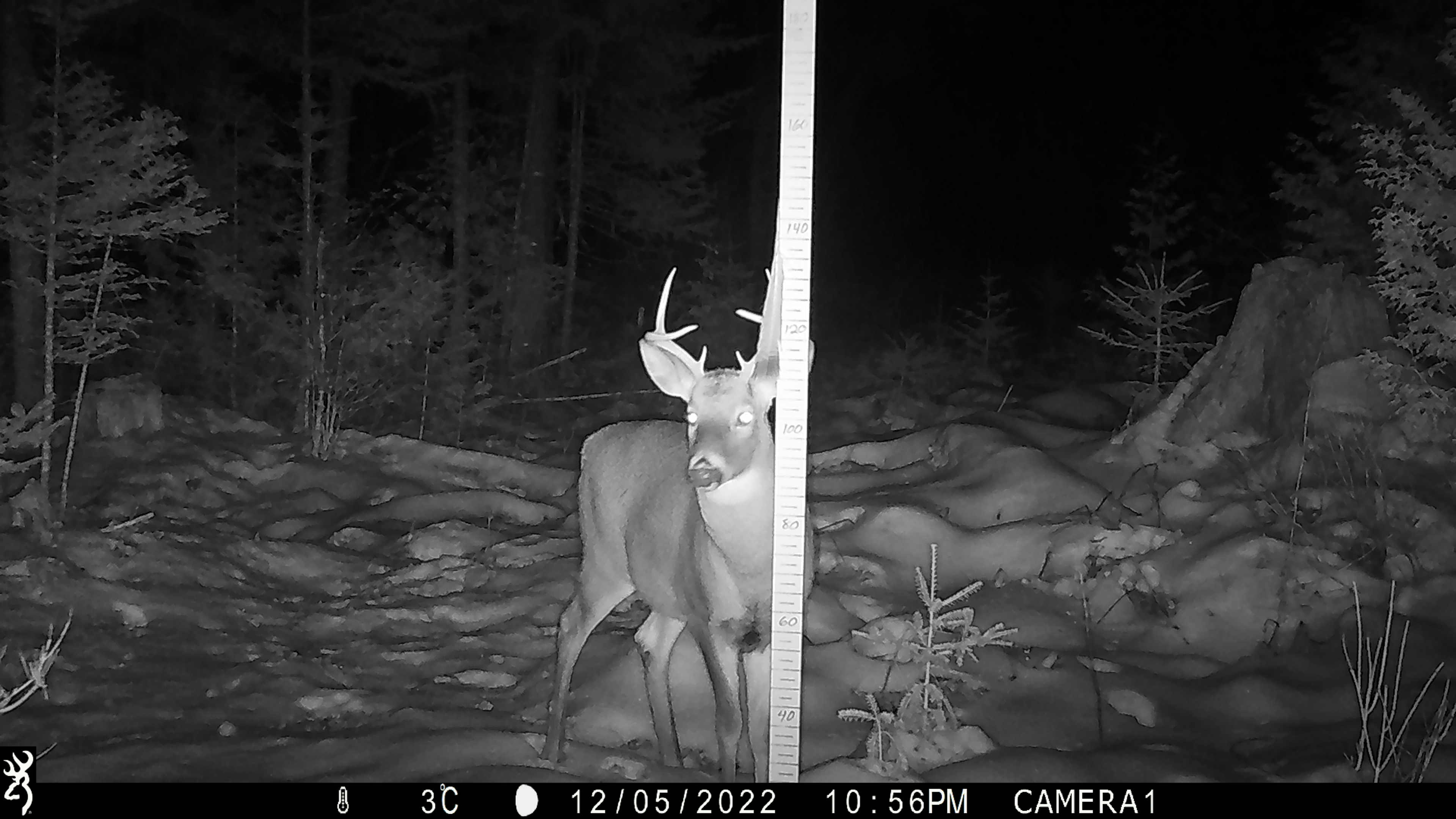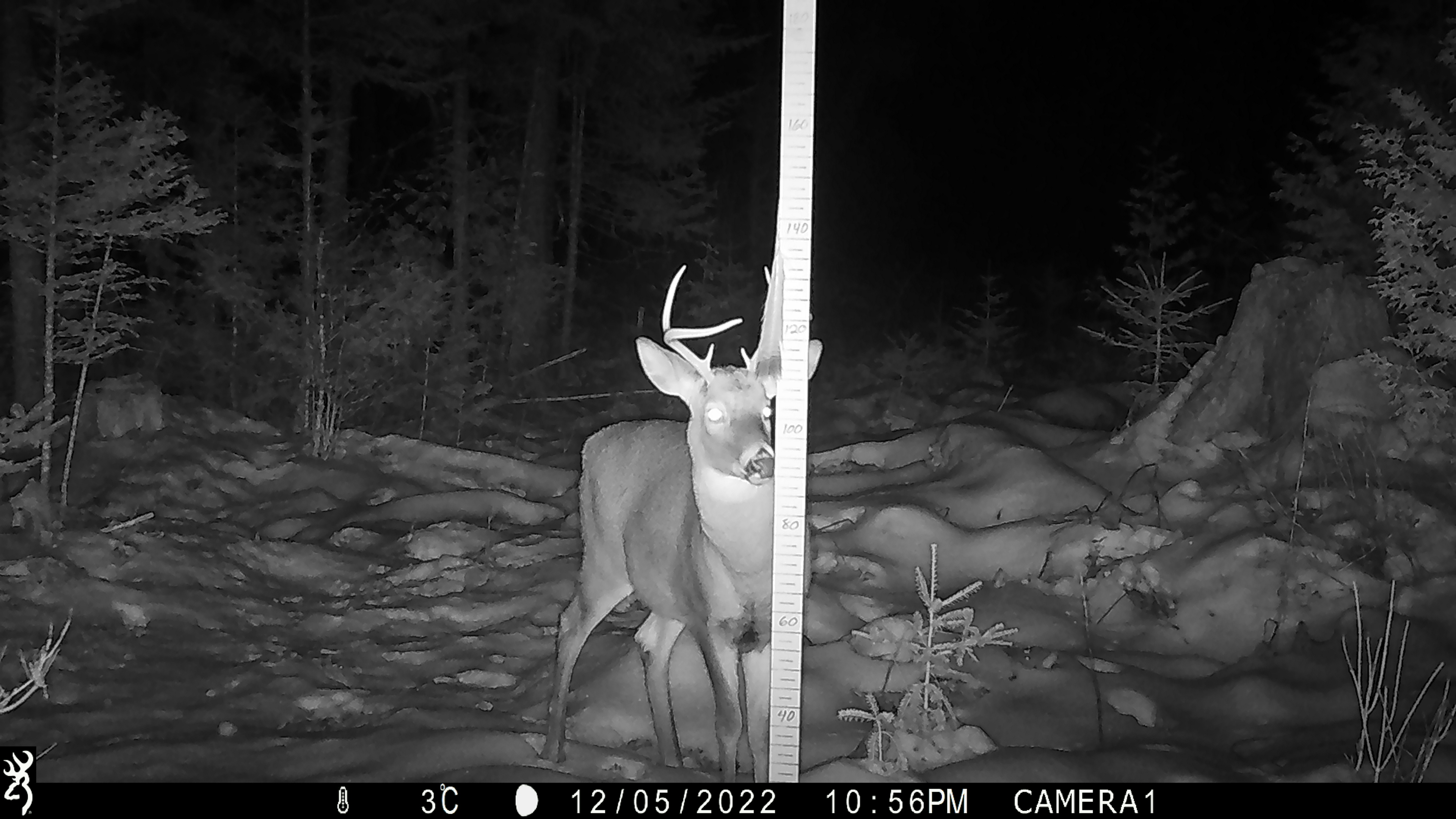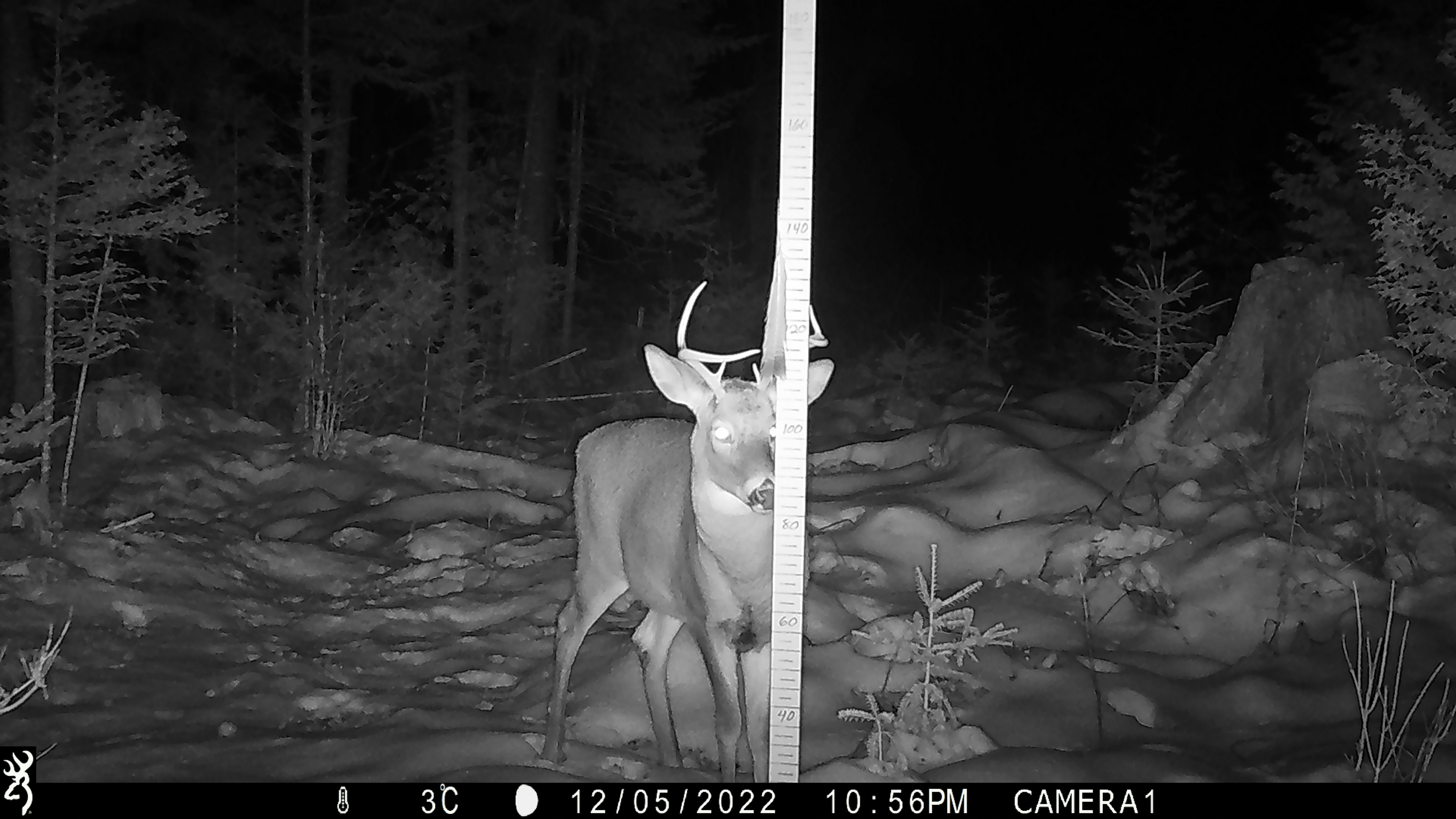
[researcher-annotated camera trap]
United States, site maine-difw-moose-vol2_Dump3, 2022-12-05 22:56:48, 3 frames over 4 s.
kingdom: Animalia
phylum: Chordata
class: Mammalia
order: Artiodactyla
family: Cervidae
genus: Odocoileus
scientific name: Odocoileus virginianus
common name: white-tailed deer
White-tailed deer (Odocoileus virginianus).